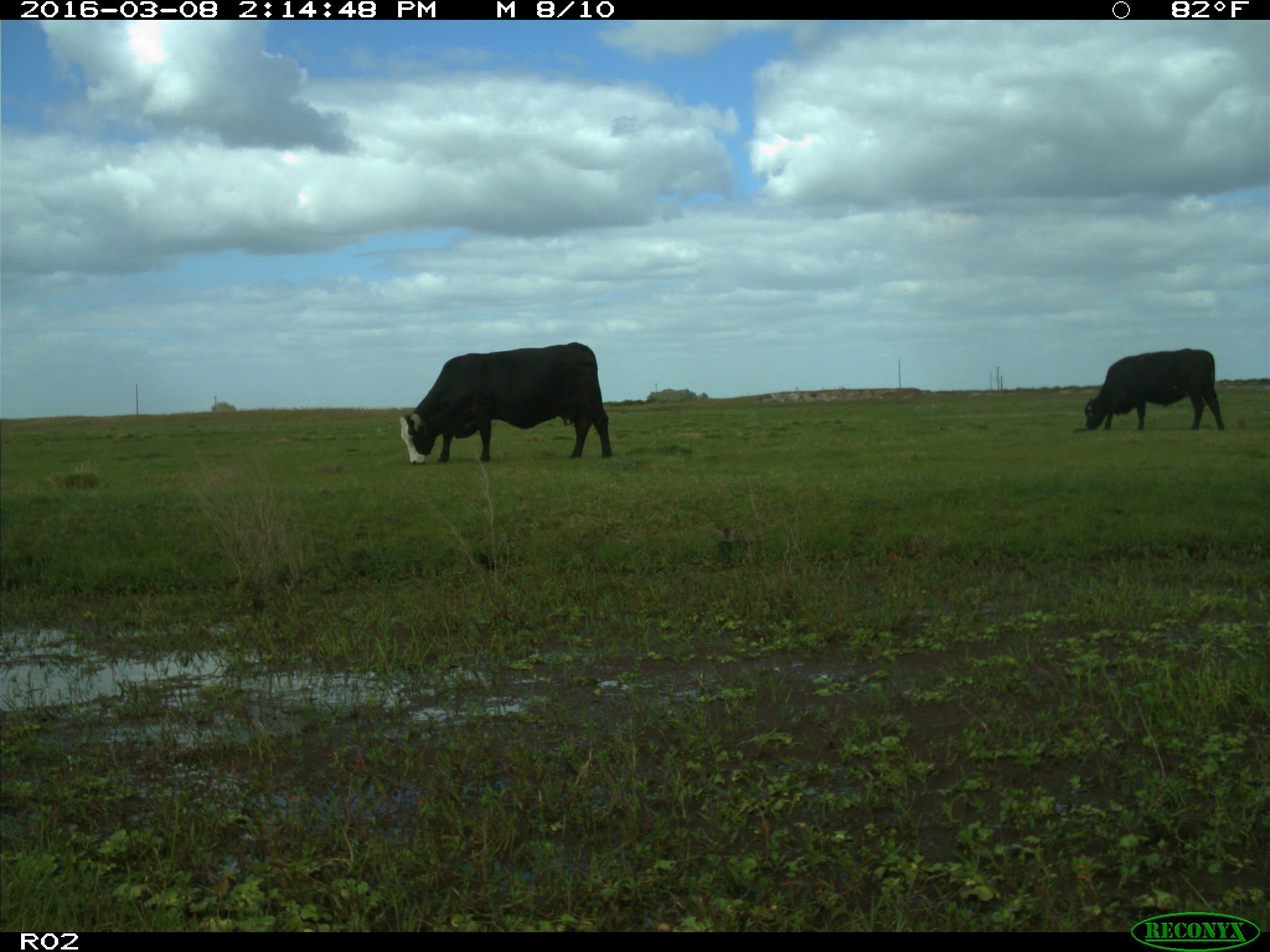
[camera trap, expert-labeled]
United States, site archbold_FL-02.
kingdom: Animalia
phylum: Chordata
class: Mammalia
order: Artiodactyla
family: Bovidae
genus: Bos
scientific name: Bos taurus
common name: domestic cow